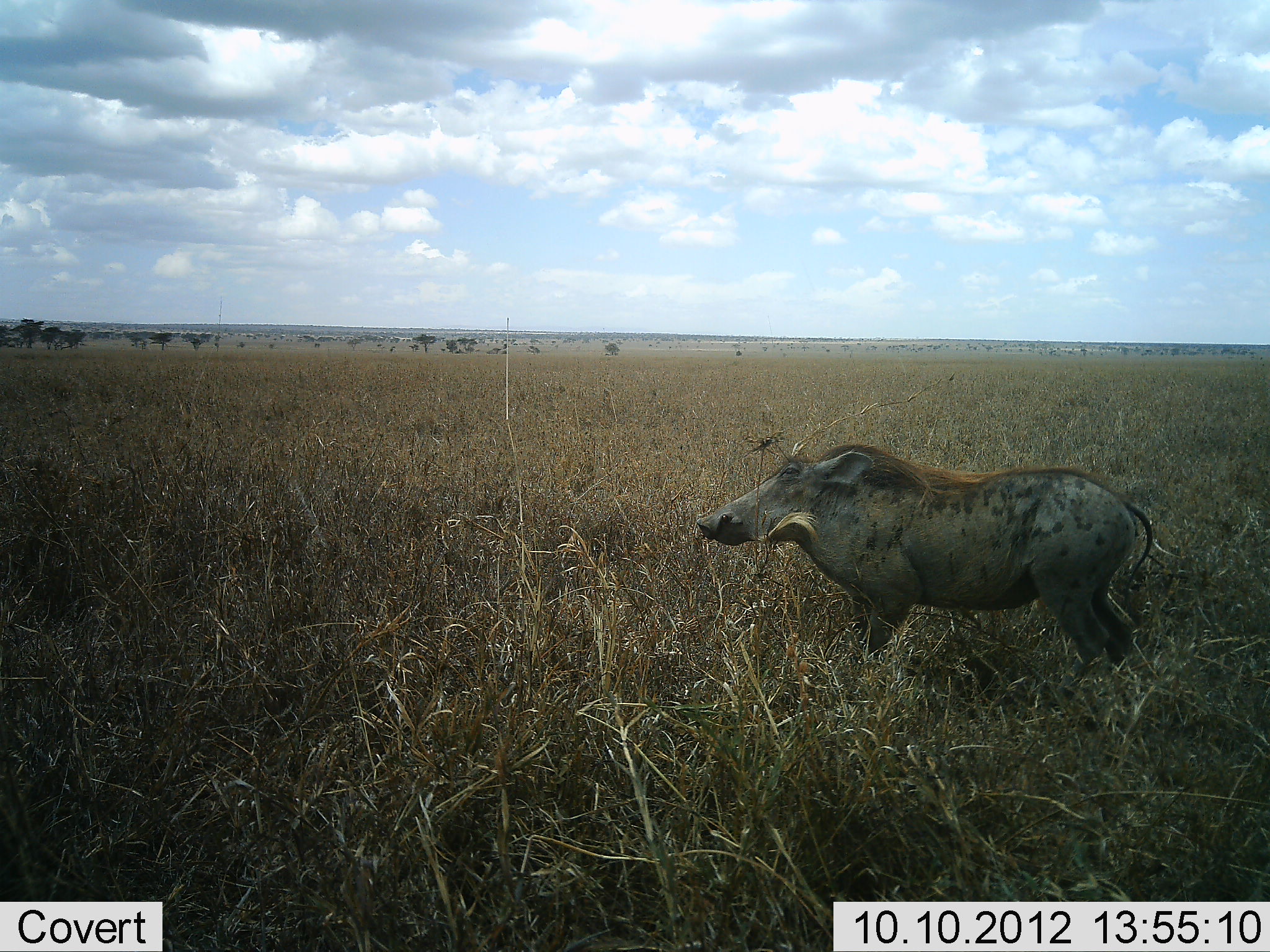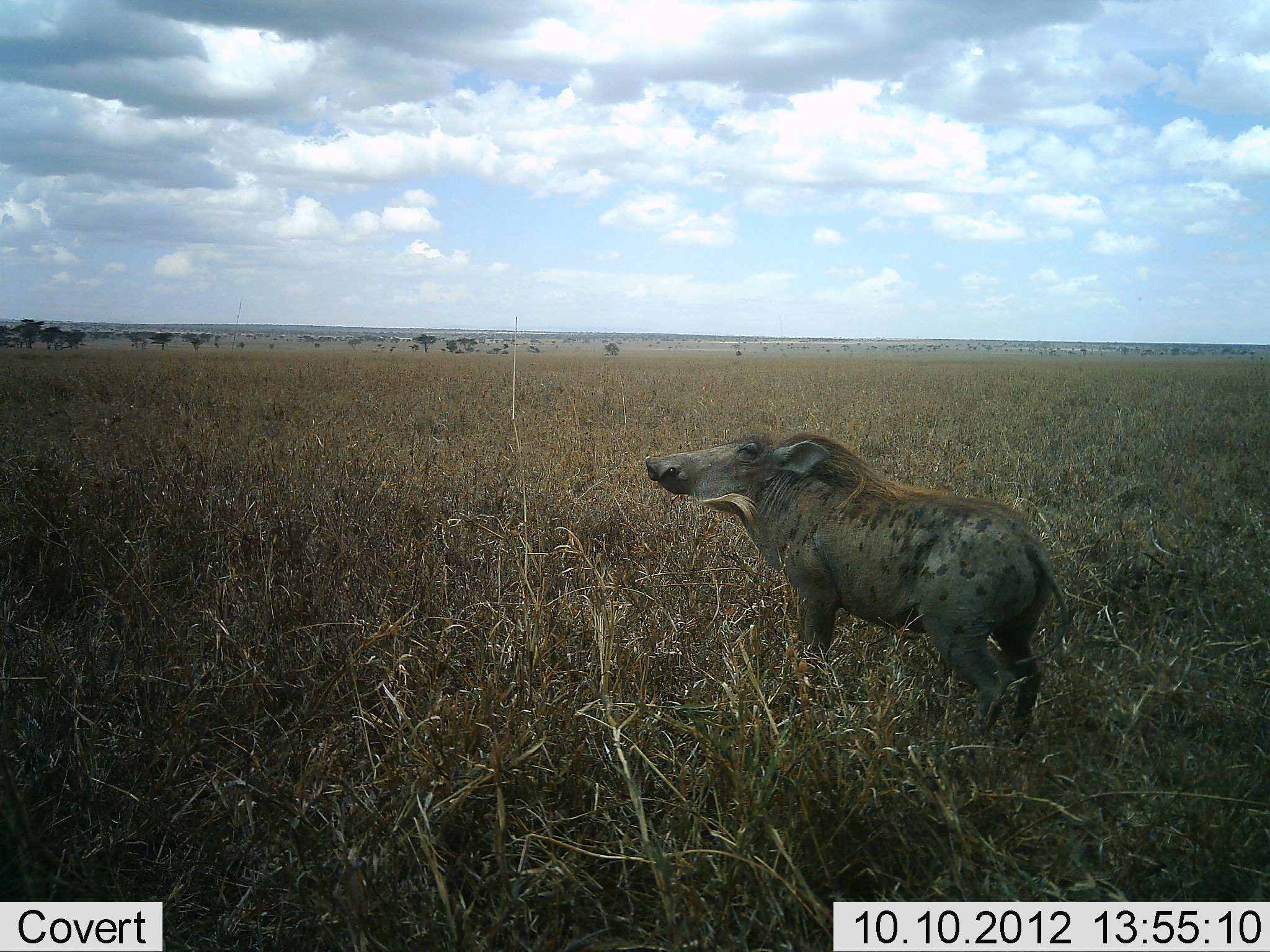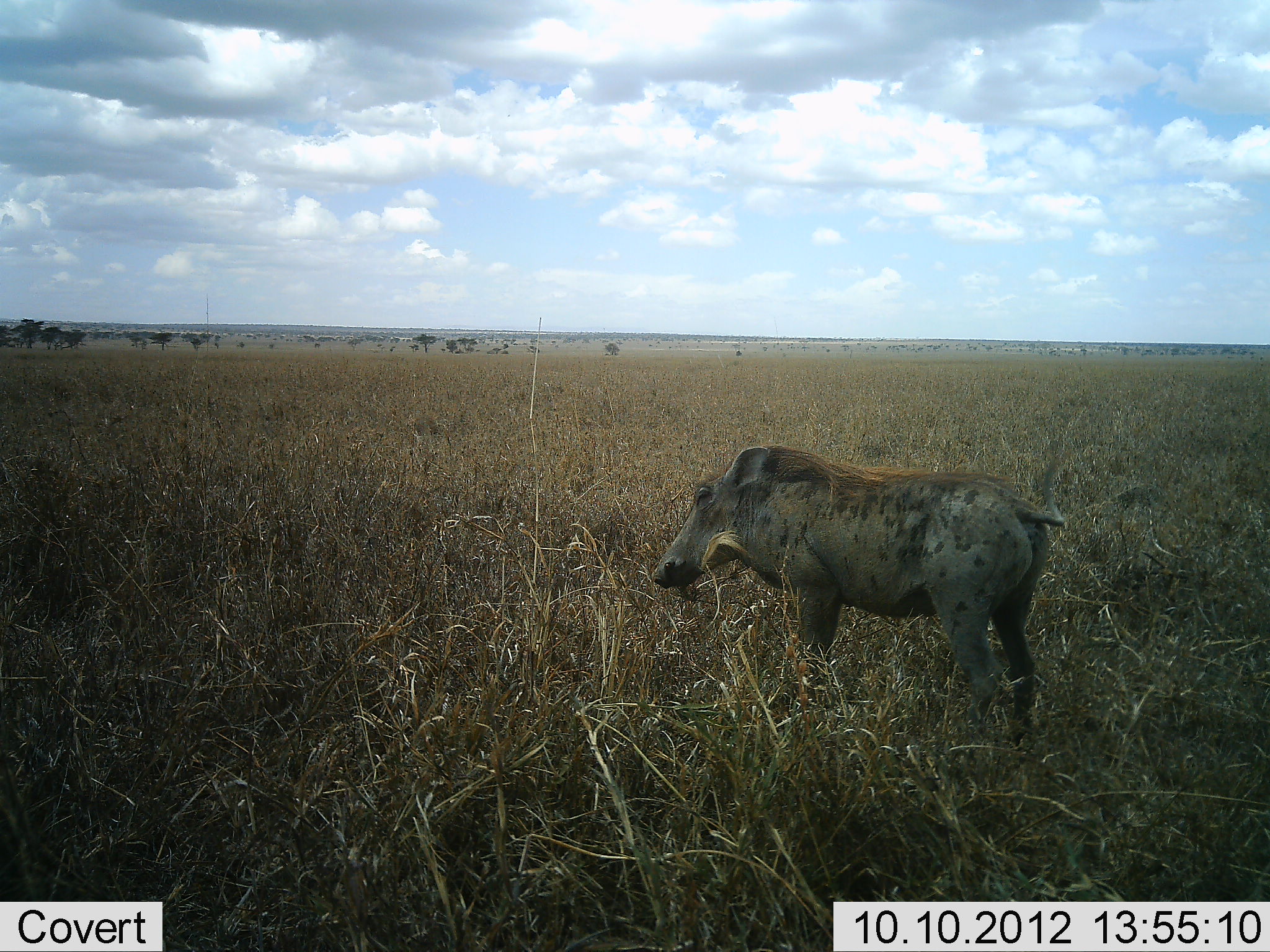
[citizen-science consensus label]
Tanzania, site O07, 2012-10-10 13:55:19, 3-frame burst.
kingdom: Animalia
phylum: Chordata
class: Mammalia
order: Artiodactyla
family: Suidae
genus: Phacochoerus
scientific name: Phacochoerus africanus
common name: warthog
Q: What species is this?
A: Warthog (Phacochoerus africanus).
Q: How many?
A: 1.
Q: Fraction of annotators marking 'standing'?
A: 30%.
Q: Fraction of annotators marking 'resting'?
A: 0%.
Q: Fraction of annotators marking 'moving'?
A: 50%.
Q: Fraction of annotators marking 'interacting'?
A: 0%.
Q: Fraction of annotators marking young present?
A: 0%.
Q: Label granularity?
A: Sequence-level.